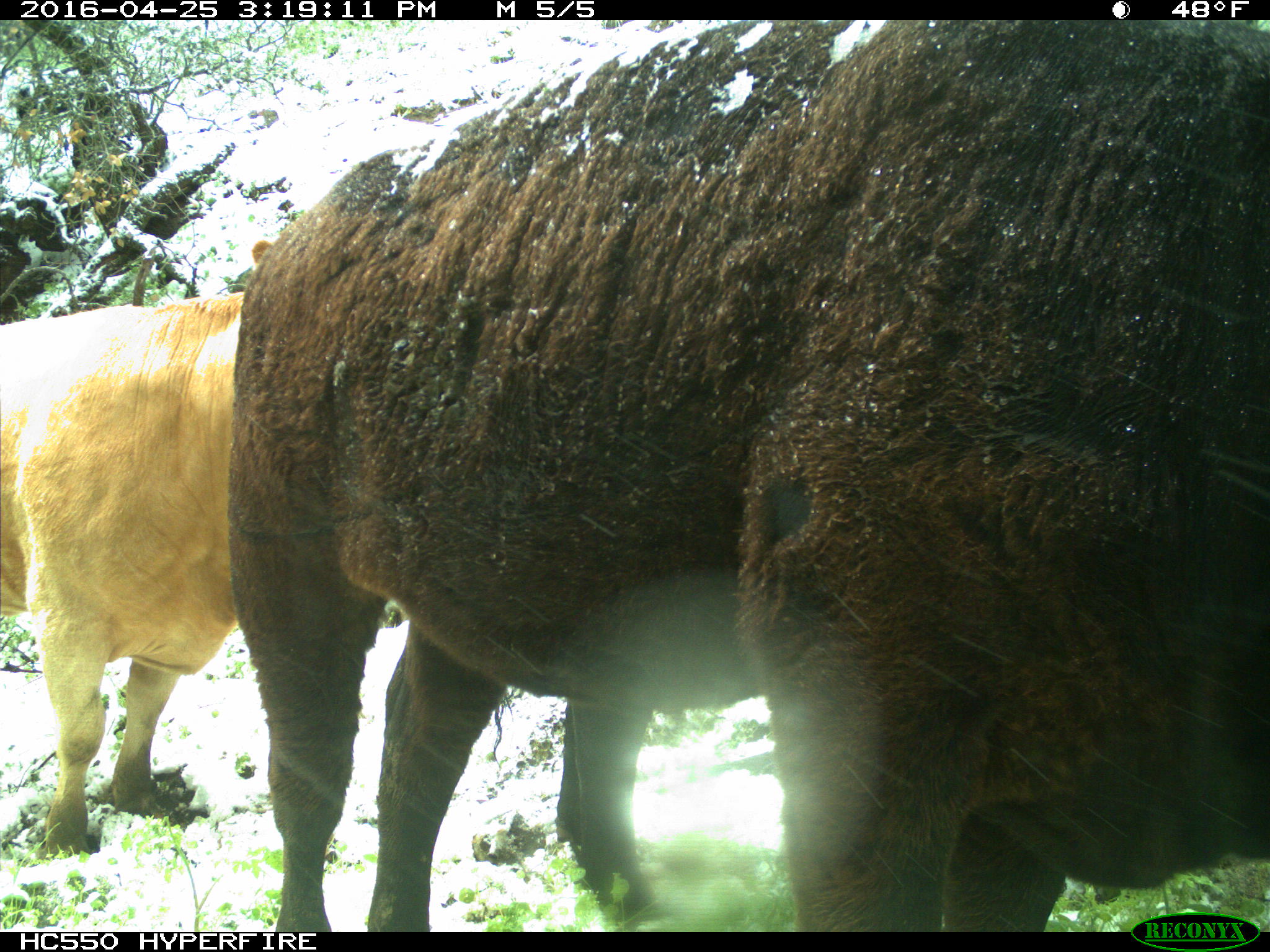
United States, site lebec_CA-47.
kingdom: Animalia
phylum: Chordata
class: Mammalia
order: Artiodactyla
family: Bovidae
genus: Bos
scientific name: Bos taurus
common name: domestic cow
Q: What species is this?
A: Bos taurus (domestic cow).